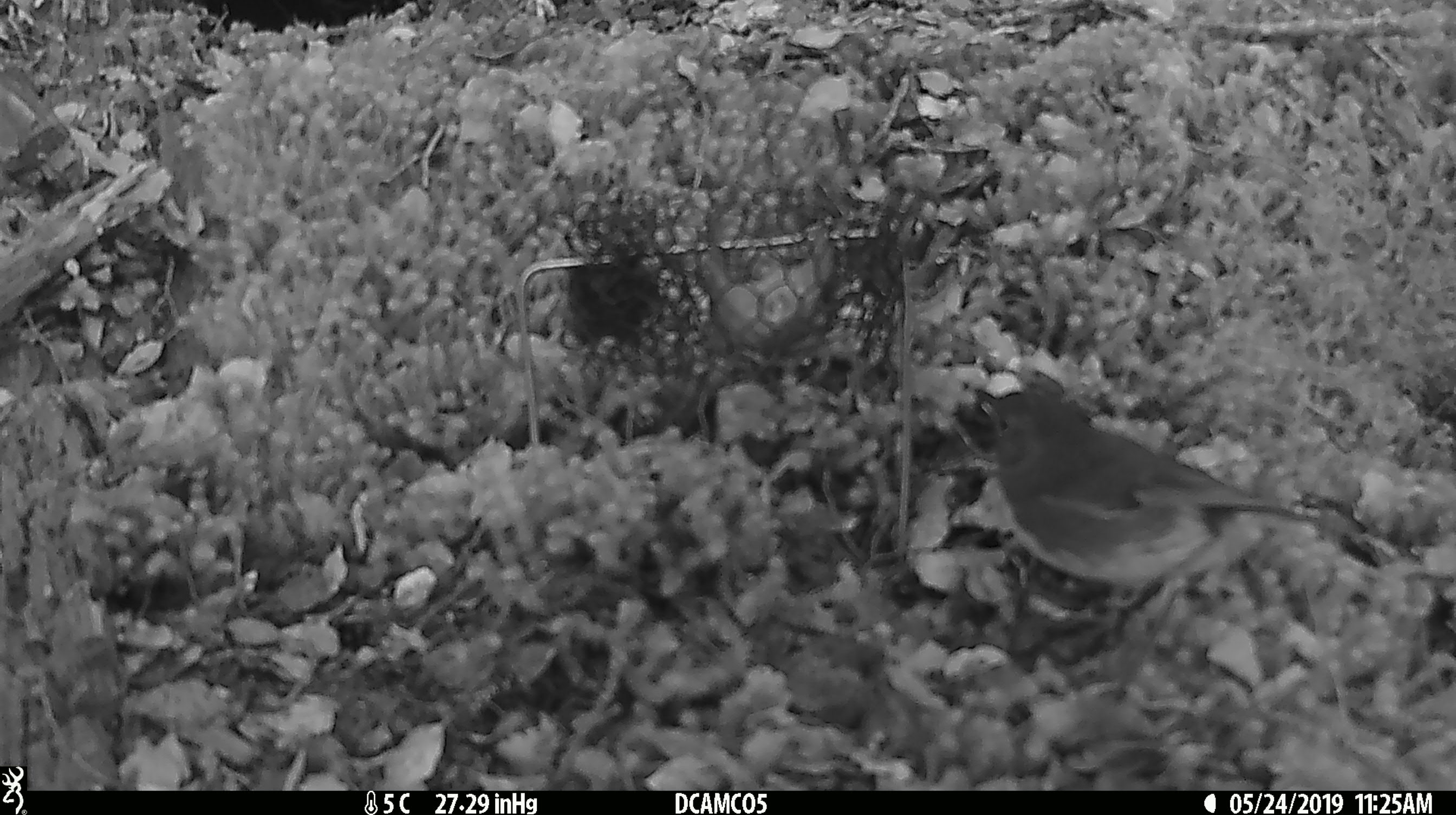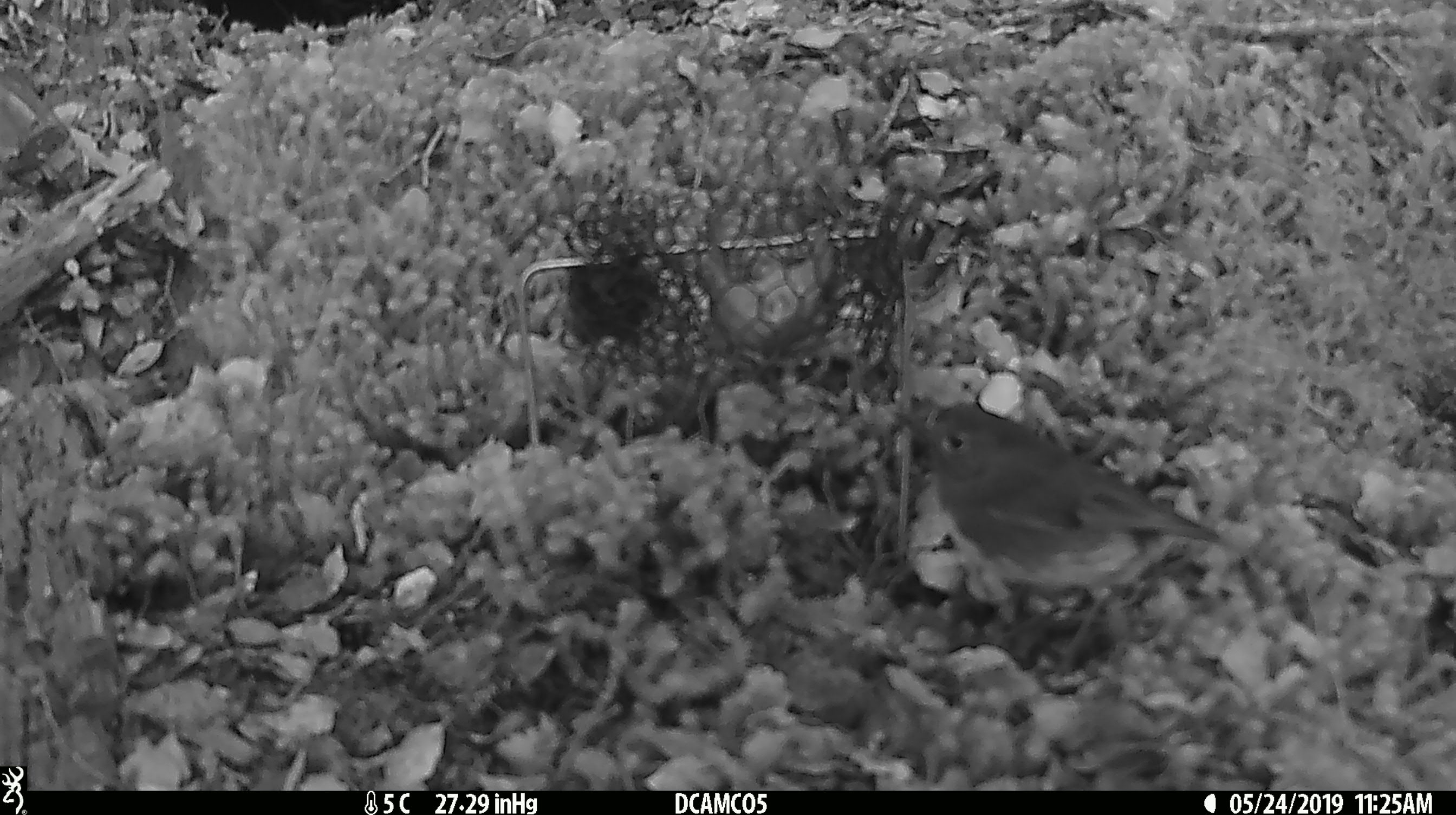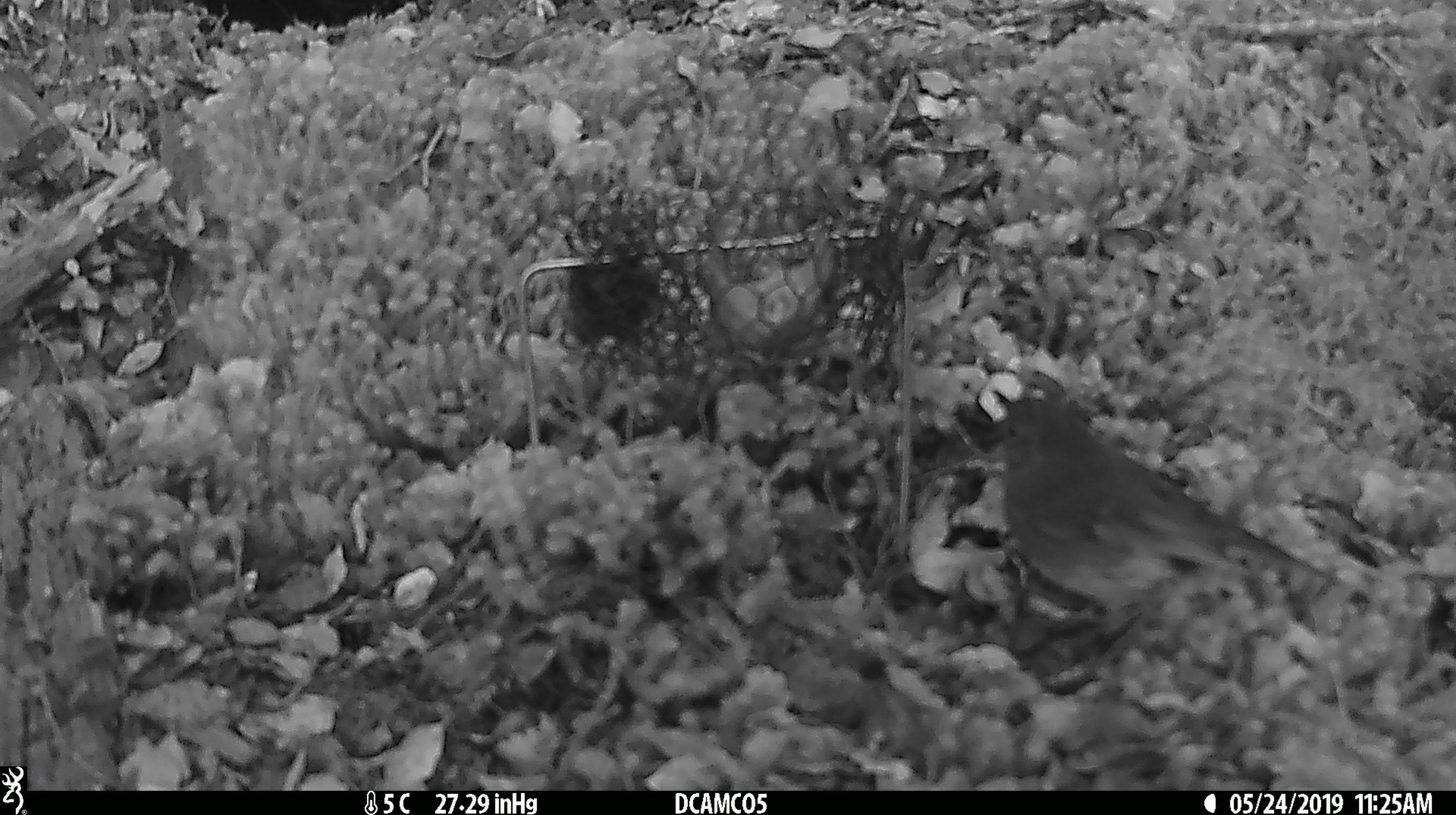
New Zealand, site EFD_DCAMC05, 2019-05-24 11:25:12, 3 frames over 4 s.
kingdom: Animalia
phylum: Chordata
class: Aves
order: Passeriformes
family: Petroicidae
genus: Petroica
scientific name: Petroica australis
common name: new zealand robin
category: robin